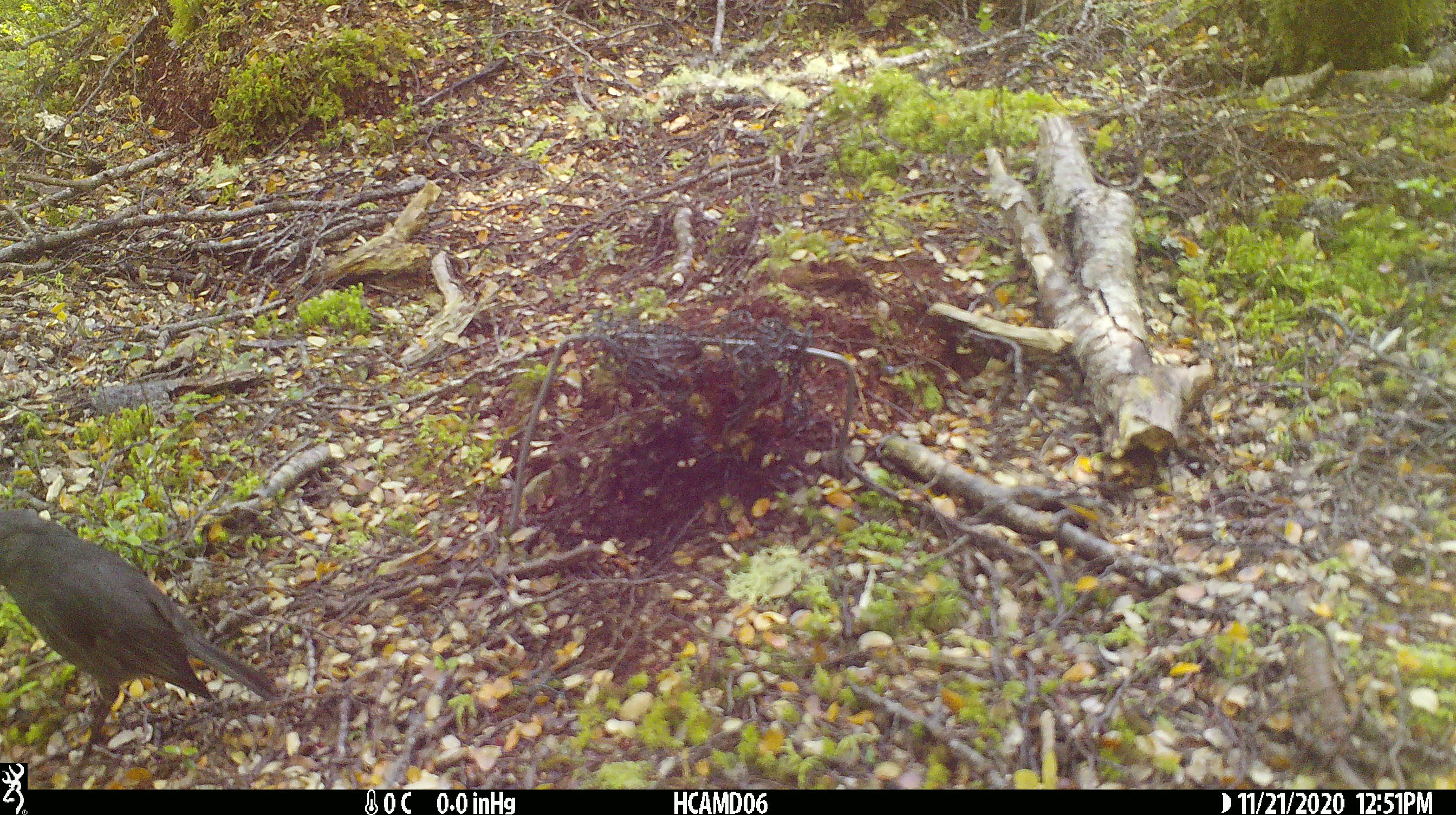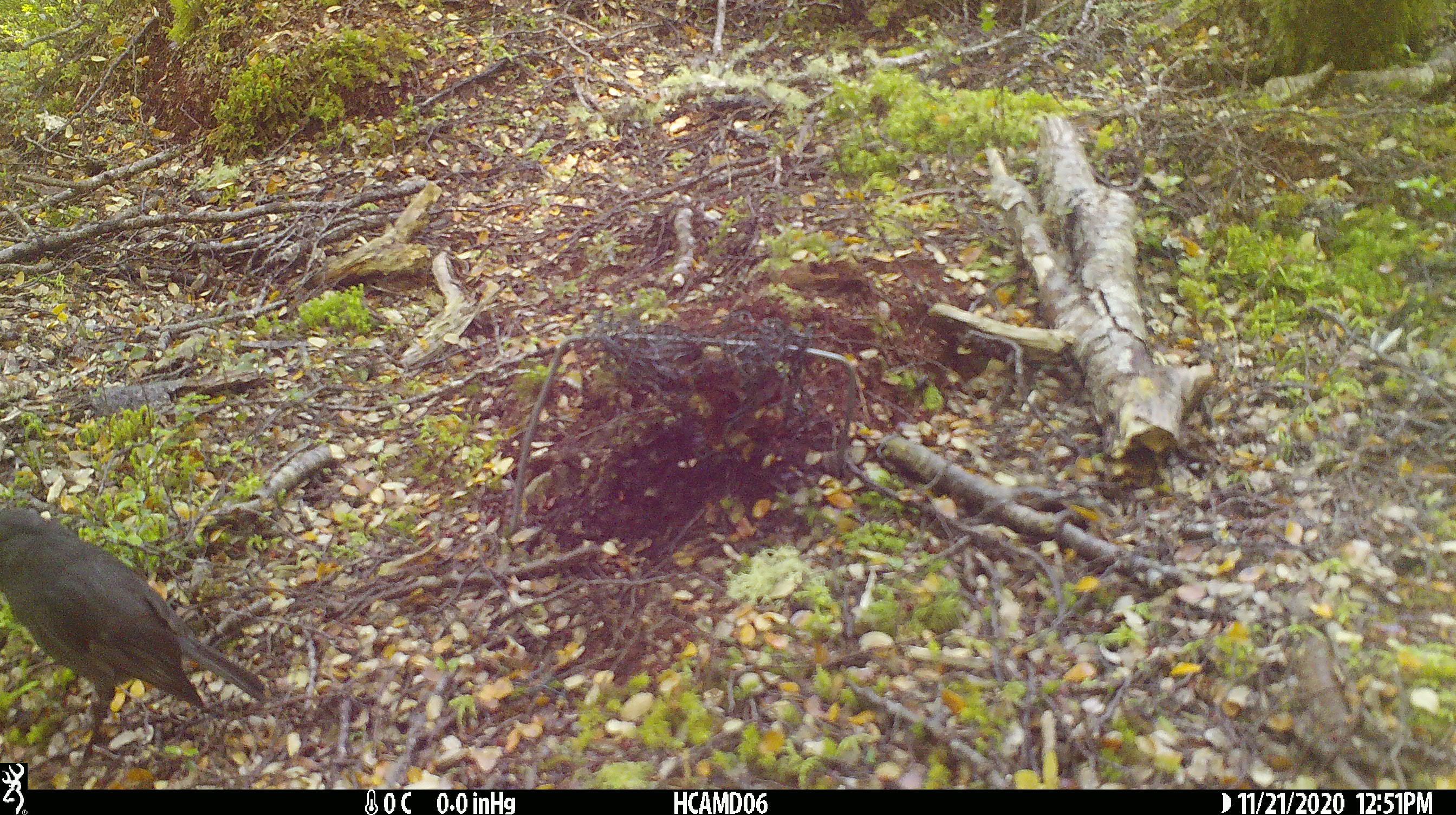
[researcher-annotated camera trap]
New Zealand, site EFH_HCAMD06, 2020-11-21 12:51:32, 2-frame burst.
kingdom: Animalia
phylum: Chordata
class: Aves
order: Passeriformes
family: Petroicidae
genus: Petroica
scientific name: Petroica australis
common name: new zealand robin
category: robin